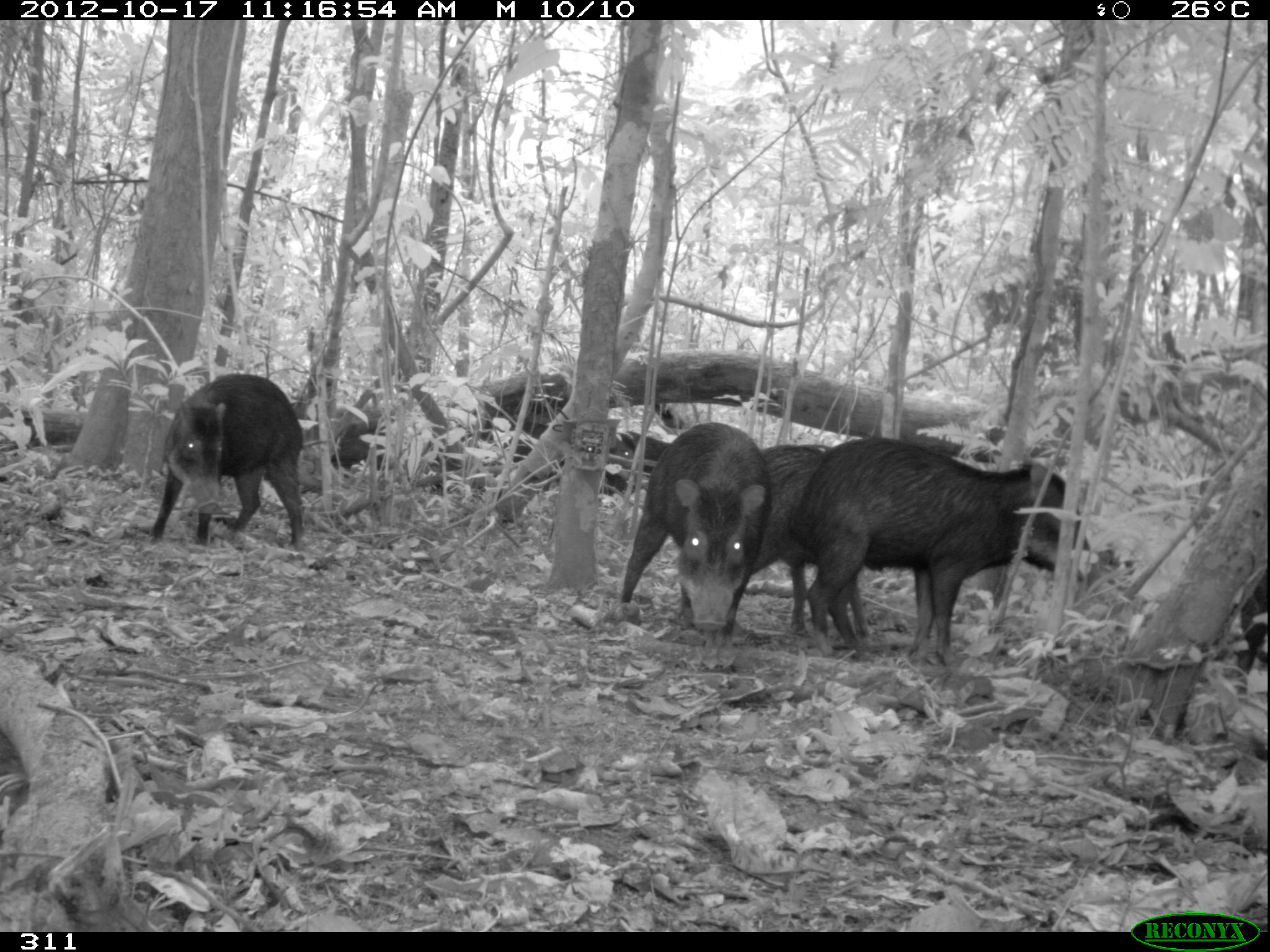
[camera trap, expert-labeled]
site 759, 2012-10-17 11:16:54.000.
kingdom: Animalia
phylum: Chordata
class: Mammalia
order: Artiodactyla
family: Tayassuidae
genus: Tayassu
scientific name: Tayassu pecari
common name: white-lipped peccary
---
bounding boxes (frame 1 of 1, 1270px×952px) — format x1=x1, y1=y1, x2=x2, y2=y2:
tayassu pecari: x1=791, y1=435, x2=1101, y2=668; x1=618, y1=421, x2=772, y2=643; x1=702, y1=444, x2=870, y2=634; x1=146, y1=373, x2=307, y2=551; x1=503, y1=412, x2=642, y2=496; x1=290, y1=399, x2=385, y2=471; x1=1236, y1=566, x2=1270, y2=675